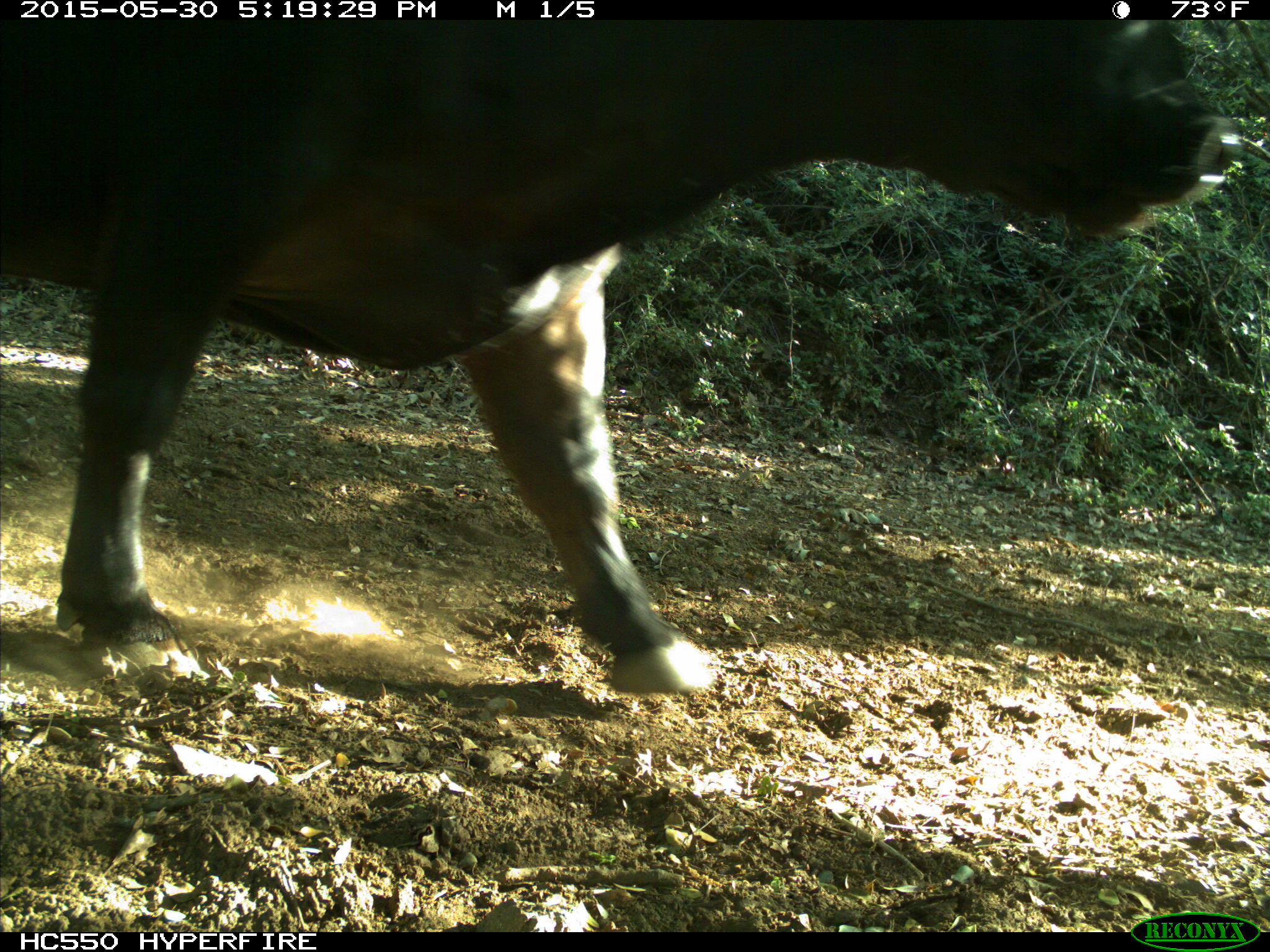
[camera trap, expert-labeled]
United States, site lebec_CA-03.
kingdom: Animalia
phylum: Chordata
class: Mammalia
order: Artiodactyla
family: Bovidae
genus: Bos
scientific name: Bos taurus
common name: domestic cow